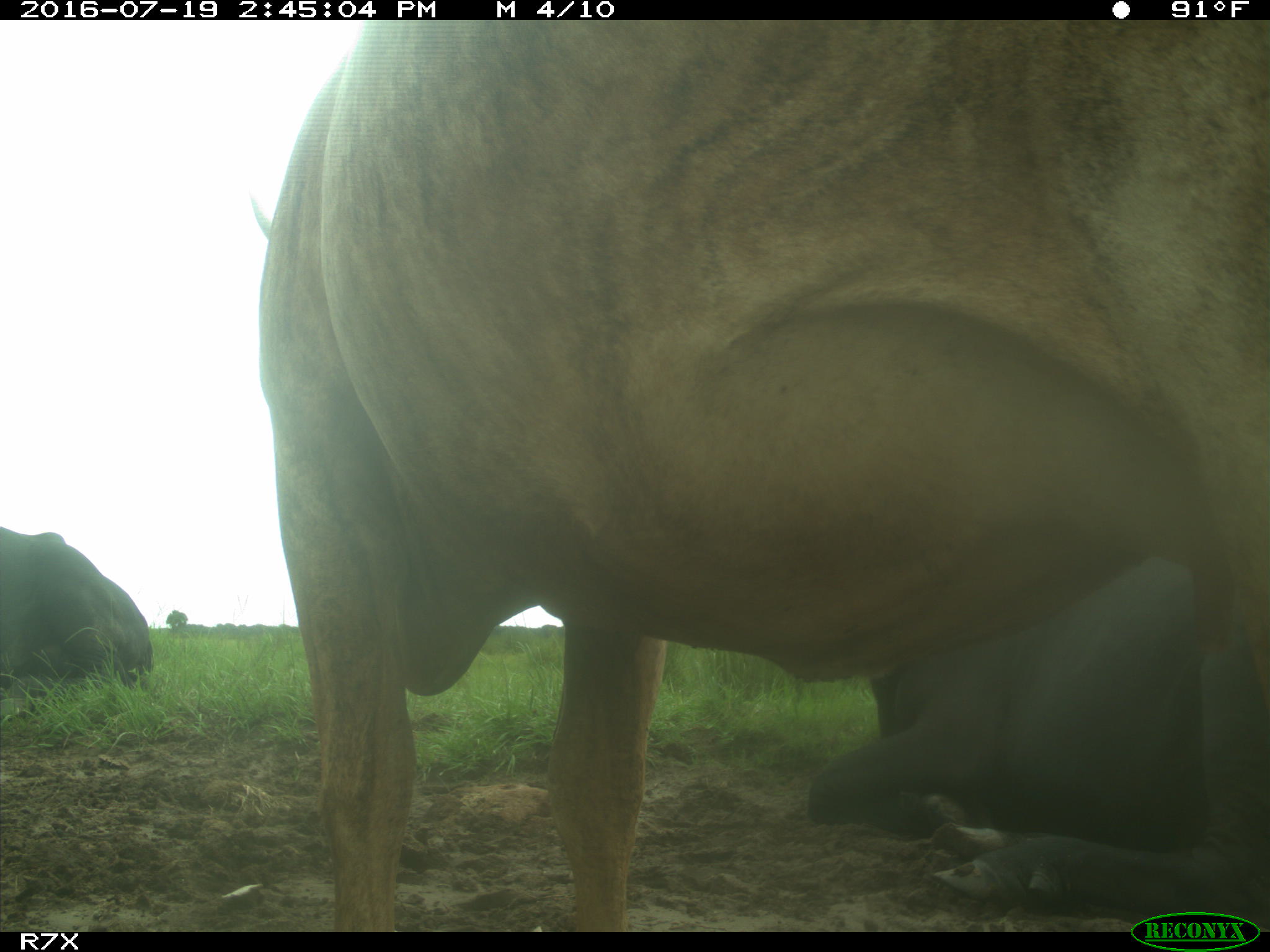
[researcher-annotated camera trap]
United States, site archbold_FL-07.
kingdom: Animalia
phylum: Chordata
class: Mammalia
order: Artiodactyla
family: Bovidae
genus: Bos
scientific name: Bos taurus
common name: domestic cow